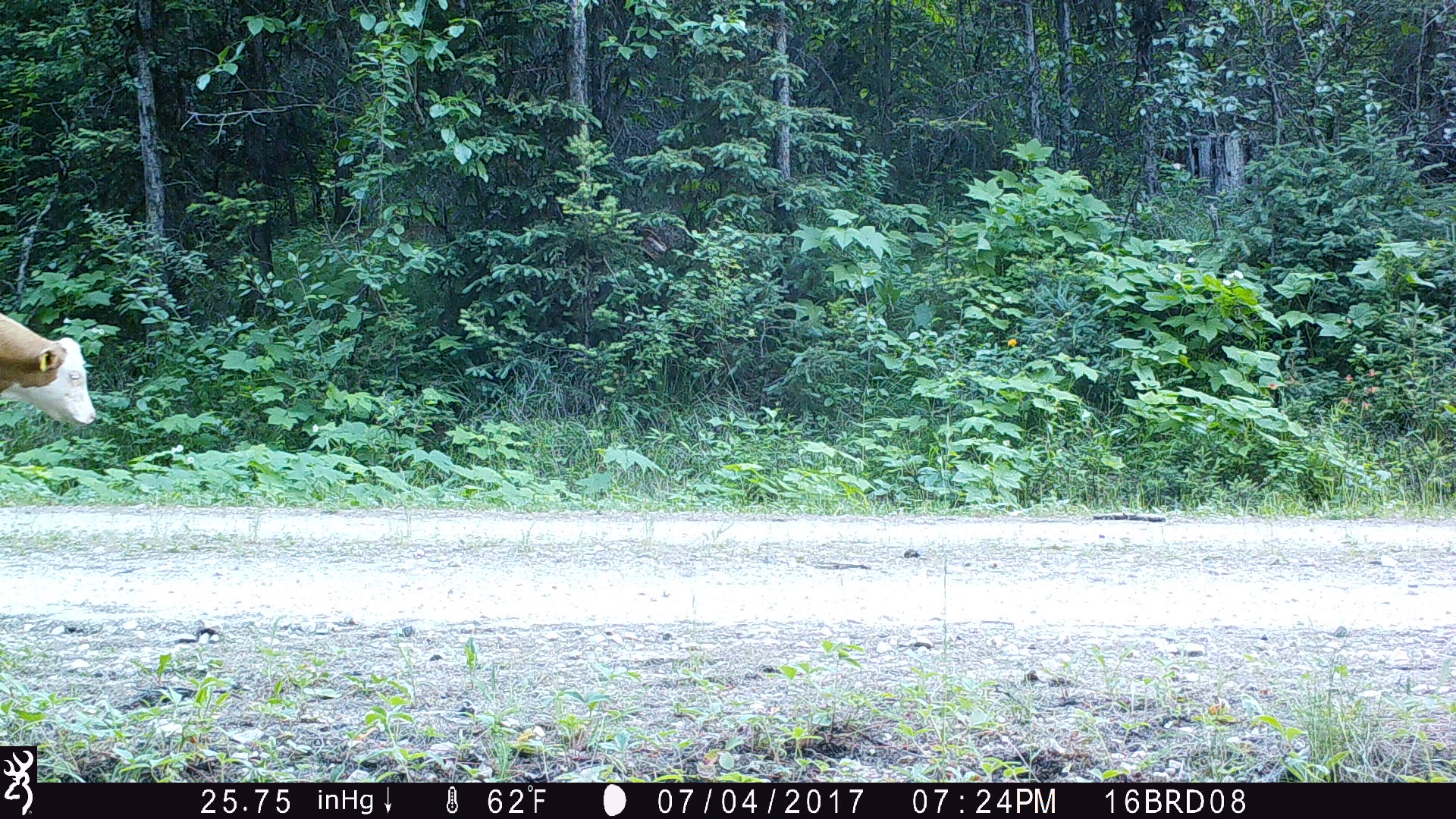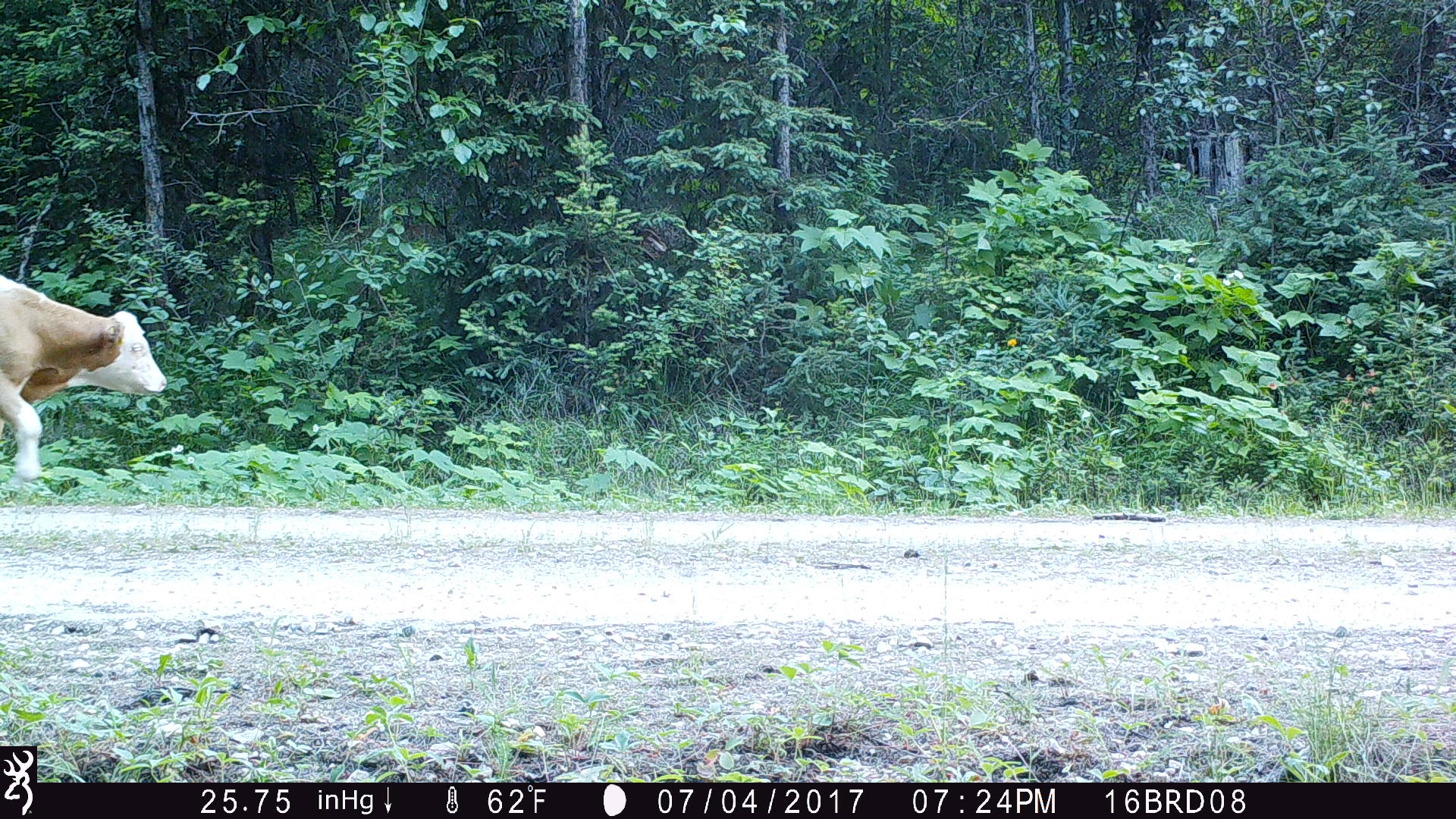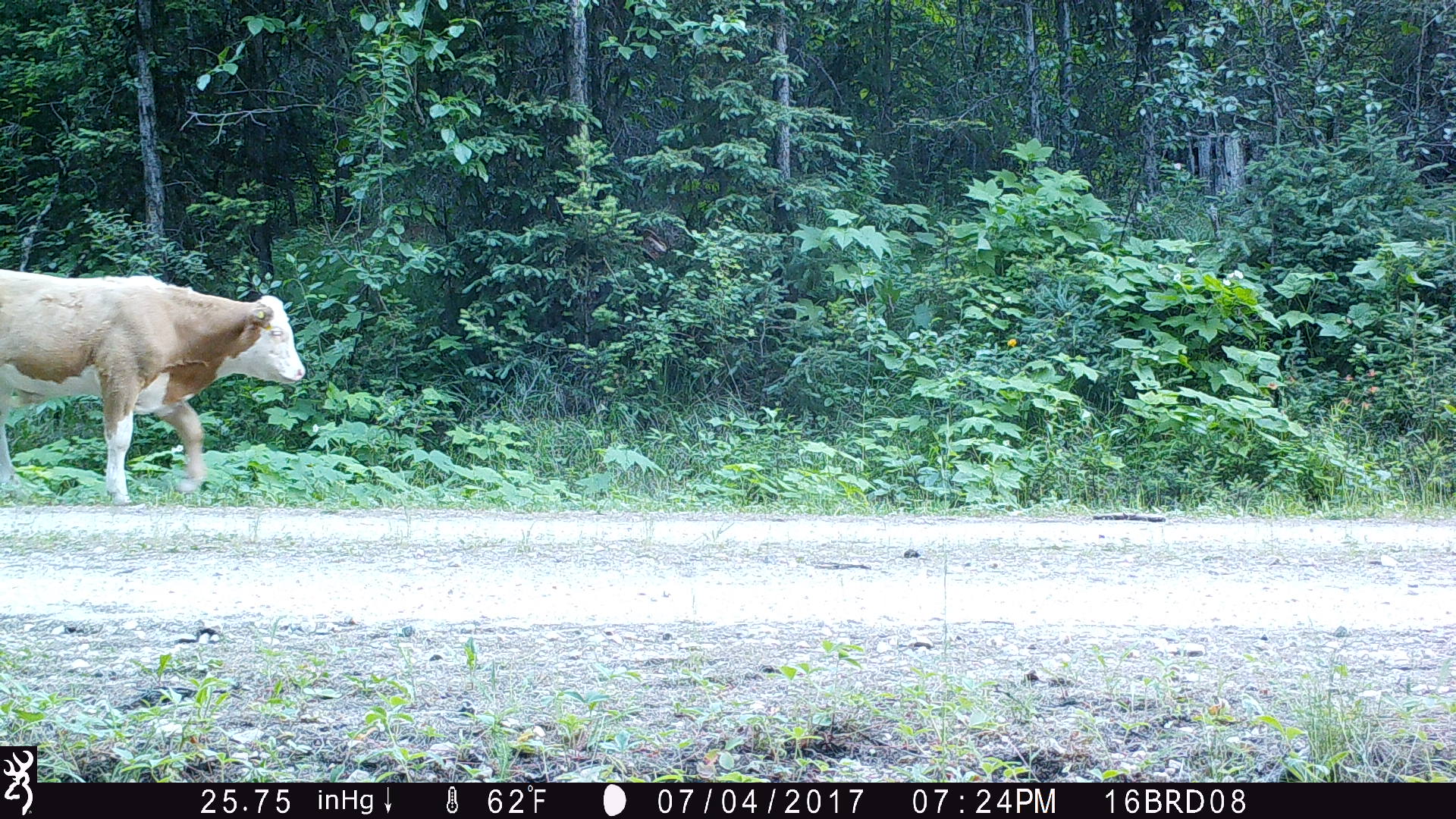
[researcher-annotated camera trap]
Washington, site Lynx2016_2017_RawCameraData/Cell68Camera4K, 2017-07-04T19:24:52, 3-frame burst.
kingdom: Animalia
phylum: Chordata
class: Mammalia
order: Artiodactyla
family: Bovidae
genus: Bos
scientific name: Bos taurus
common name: domestic cattle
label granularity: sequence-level